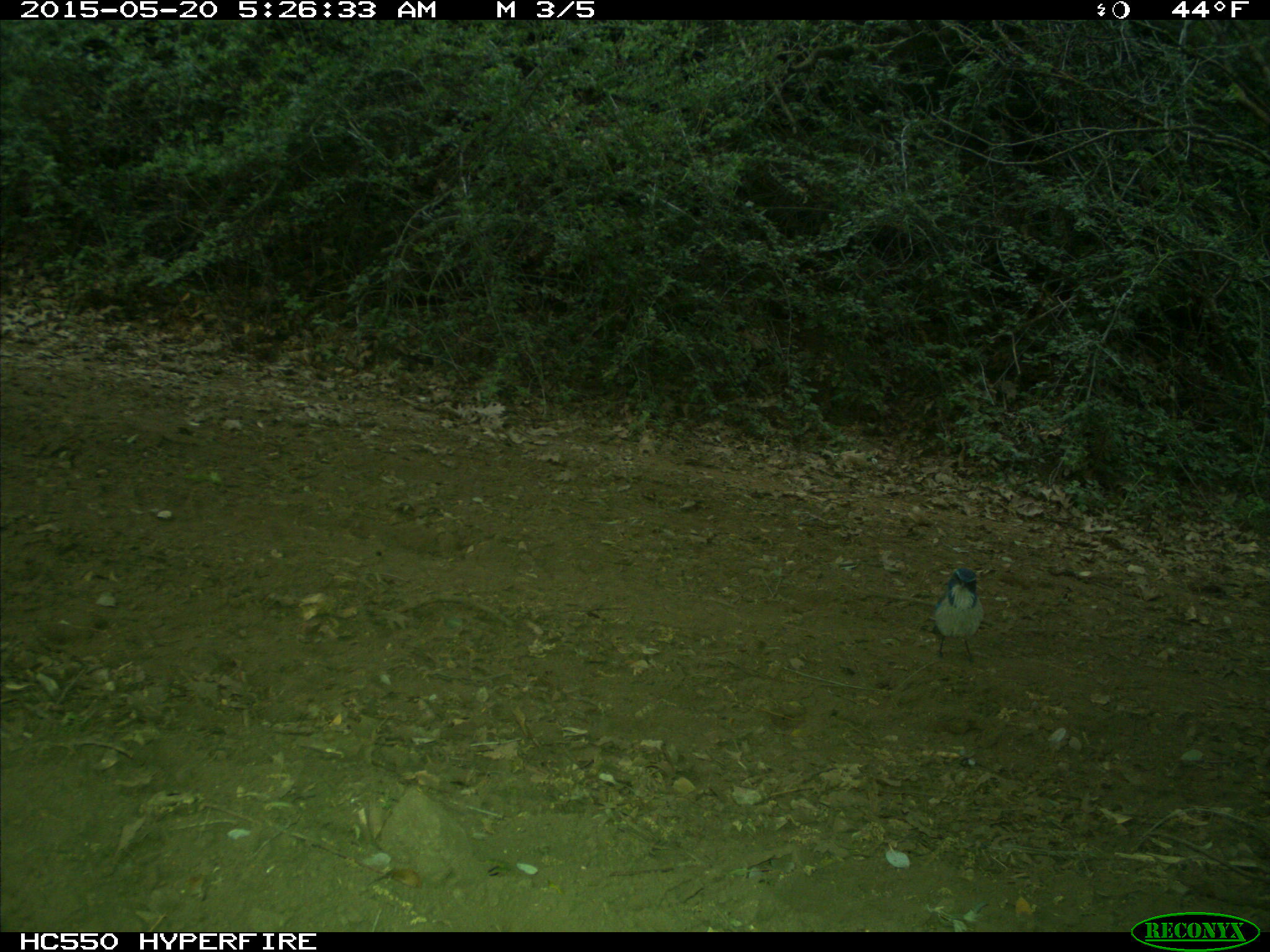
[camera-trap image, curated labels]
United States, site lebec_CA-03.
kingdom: Animalia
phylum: Chordata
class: Aves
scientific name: Aves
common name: birds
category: unidentified bird